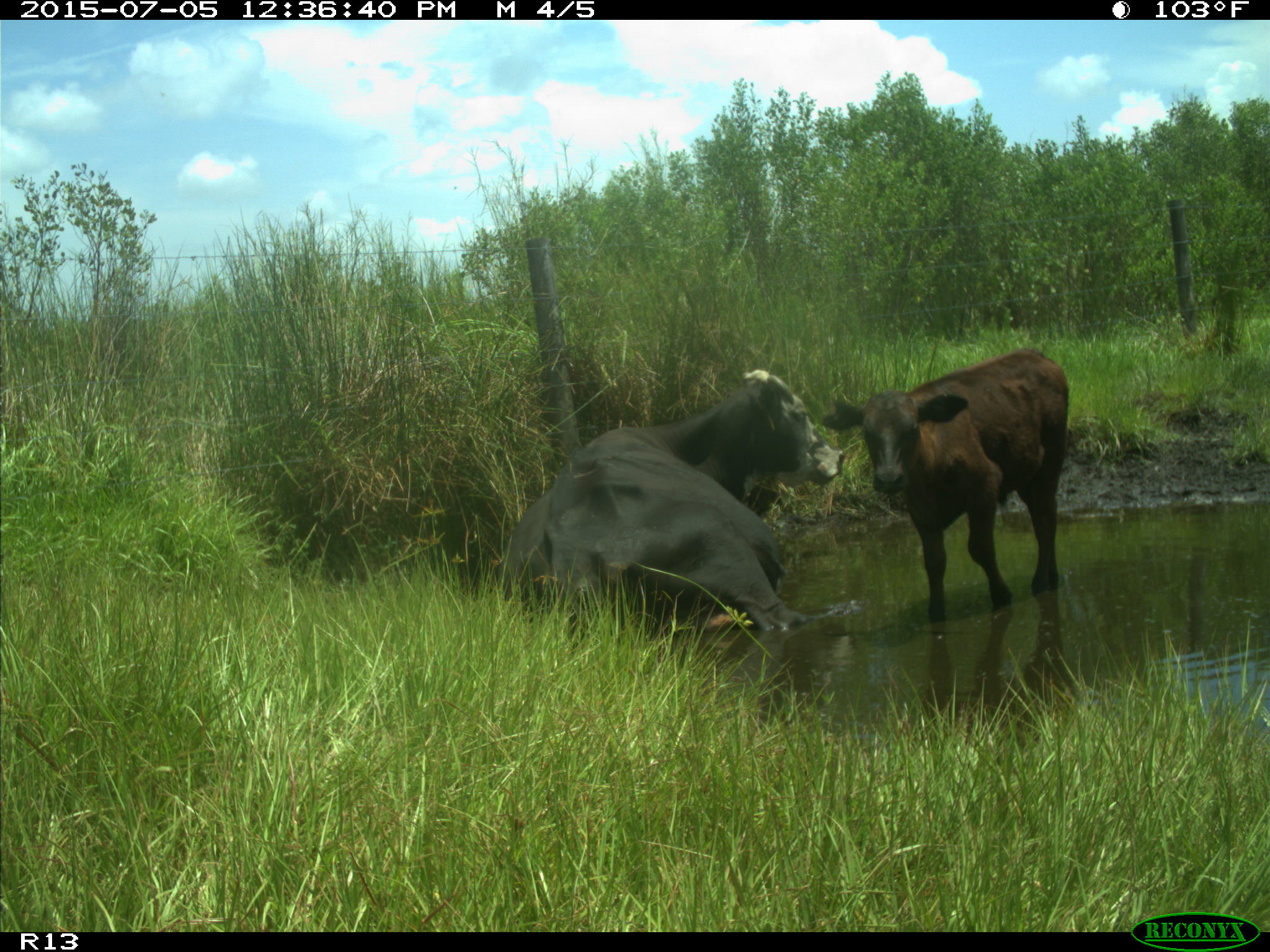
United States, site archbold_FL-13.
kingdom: Animalia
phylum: Chordata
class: Mammalia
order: Artiodactyla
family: Bovidae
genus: Bos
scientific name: Bos taurus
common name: domestic cow